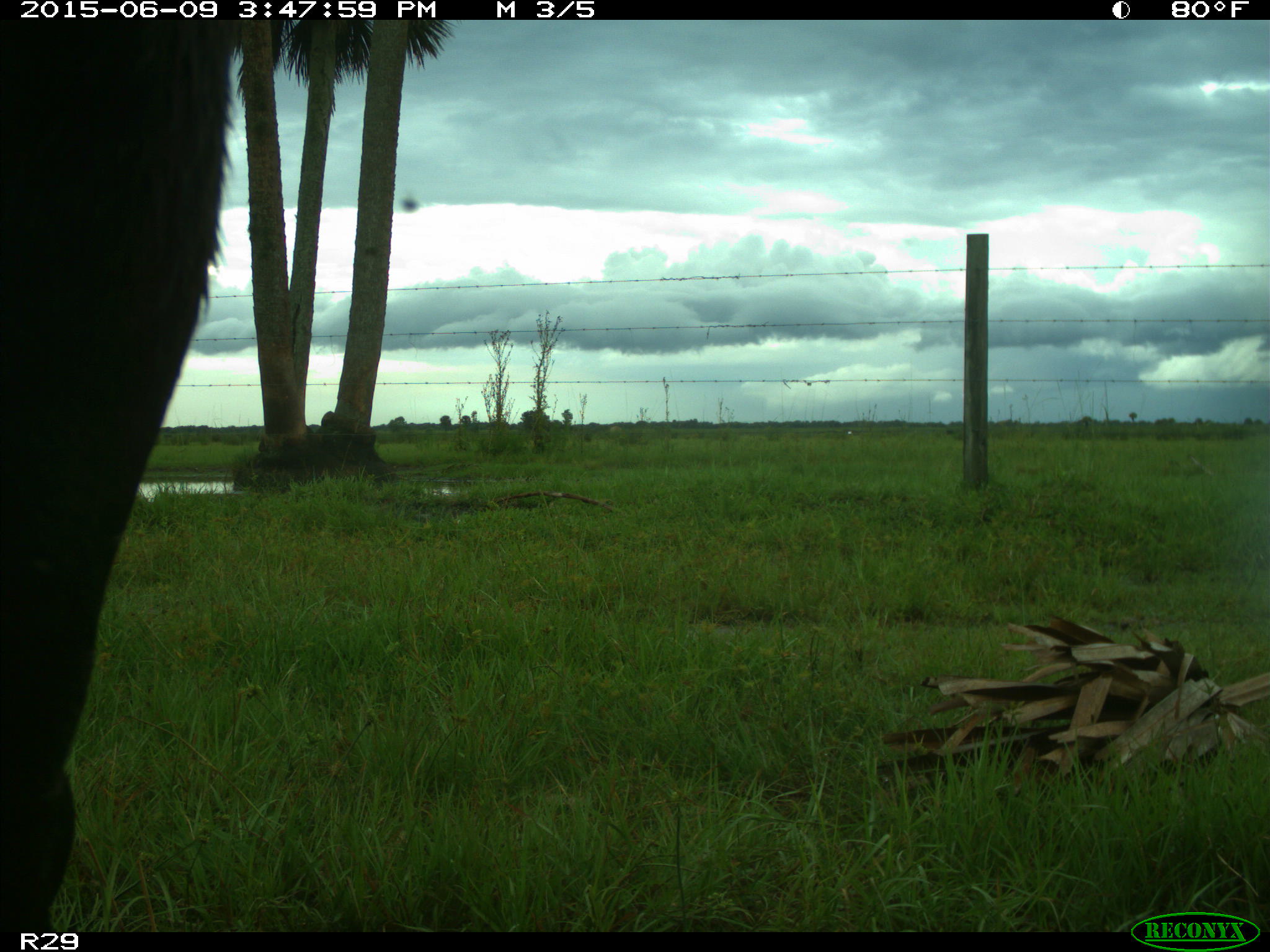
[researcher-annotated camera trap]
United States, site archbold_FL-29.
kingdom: Animalia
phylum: Chordata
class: Mammalia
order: Artiodactyla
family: Bovidae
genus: Bos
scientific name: Bos taurus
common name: domestic cow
Bos taurus (domestic cow).